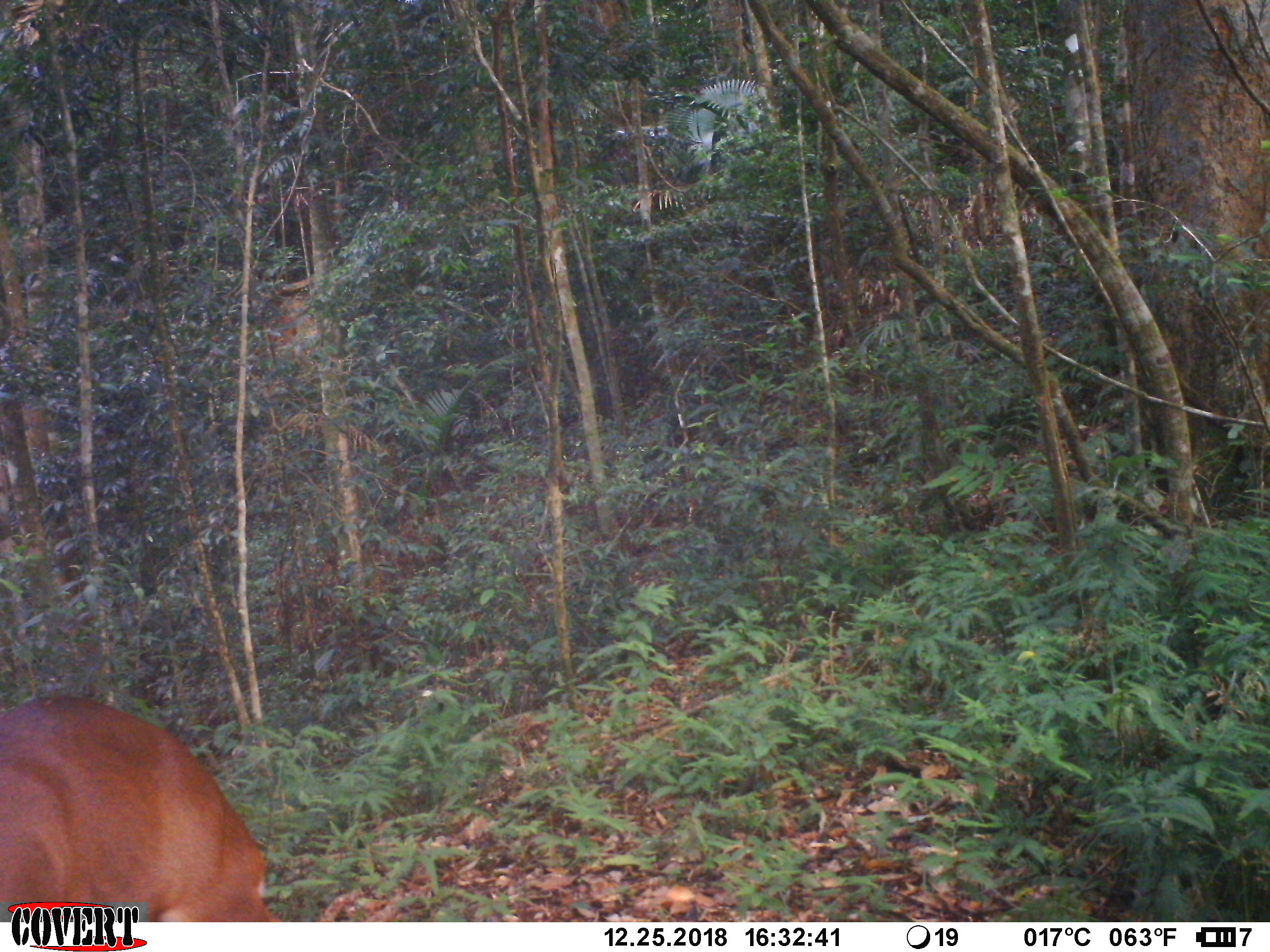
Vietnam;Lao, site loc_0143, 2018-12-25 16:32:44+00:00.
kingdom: Animalia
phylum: Chordata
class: Mammalia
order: Artiodactyla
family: Cervidae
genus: Muntiacus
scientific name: Muntiacus vuquangensis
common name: large-antlered muntjac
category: large antlered muntjac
Large antlered muntjac (large-antlered muntjac) (Muntiacus vuquangensis). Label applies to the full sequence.